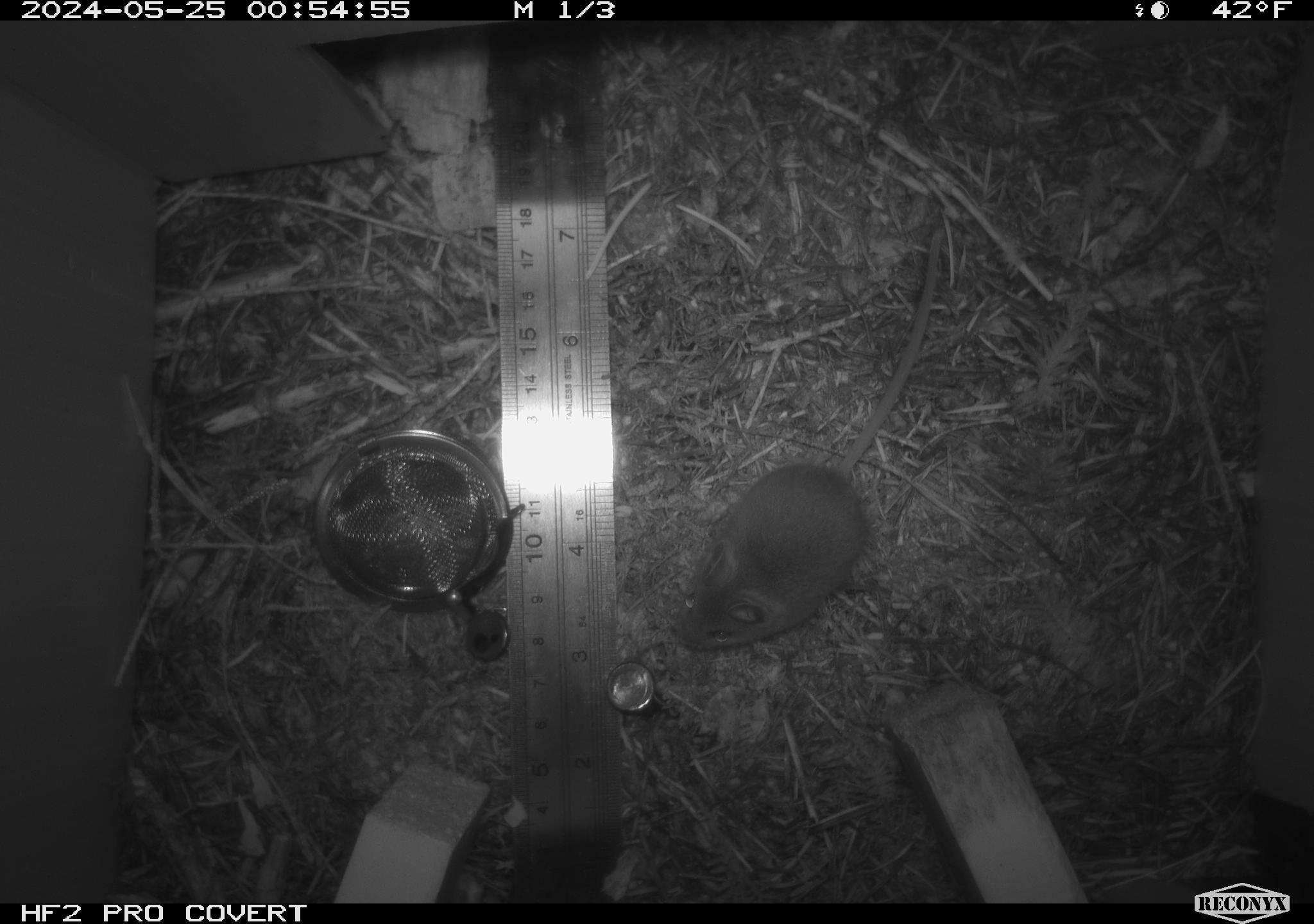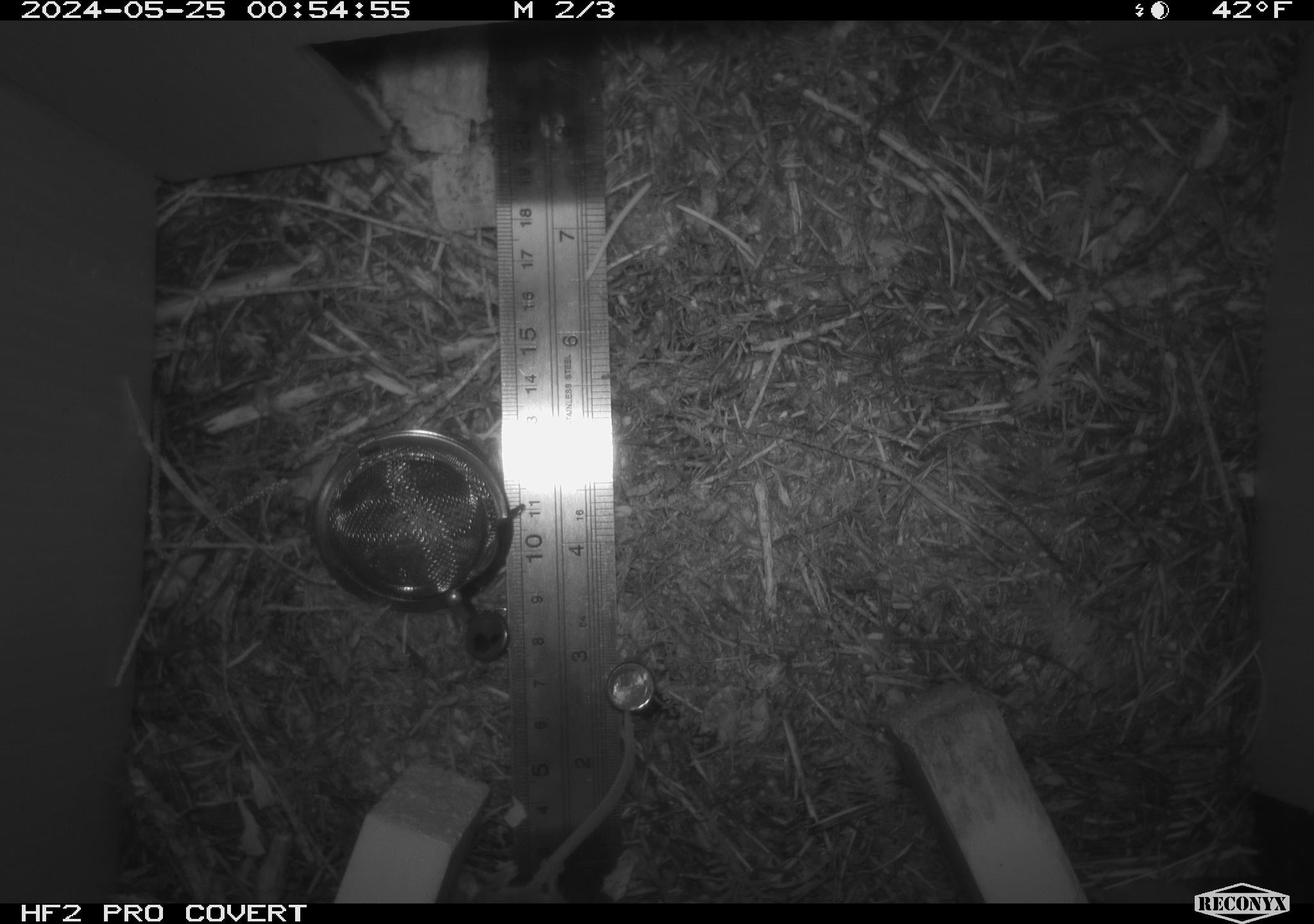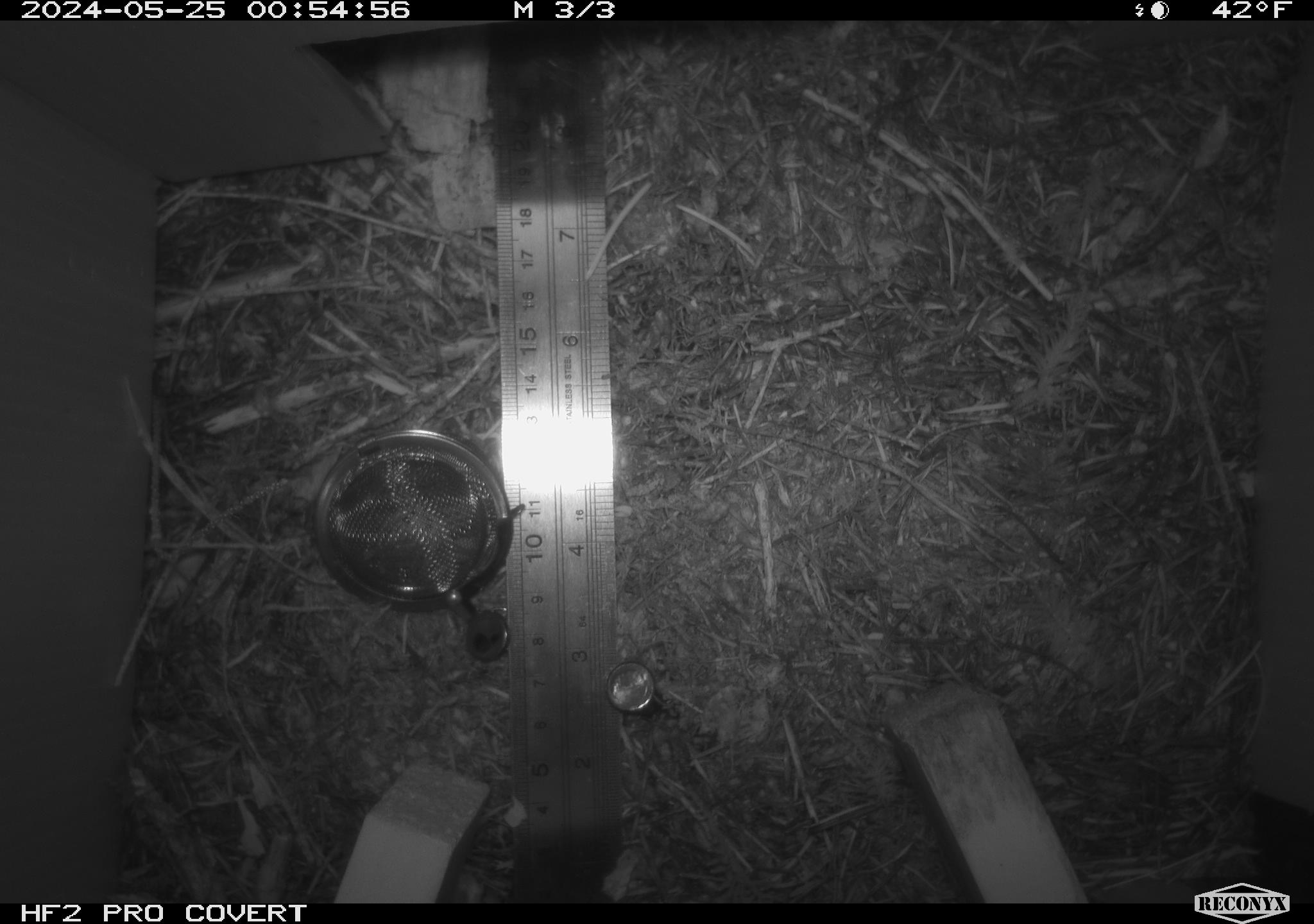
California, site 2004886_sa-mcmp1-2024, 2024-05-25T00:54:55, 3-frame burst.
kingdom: Animalia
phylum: Chordata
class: Mammalia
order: Rodentia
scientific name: Rodentia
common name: mouse species